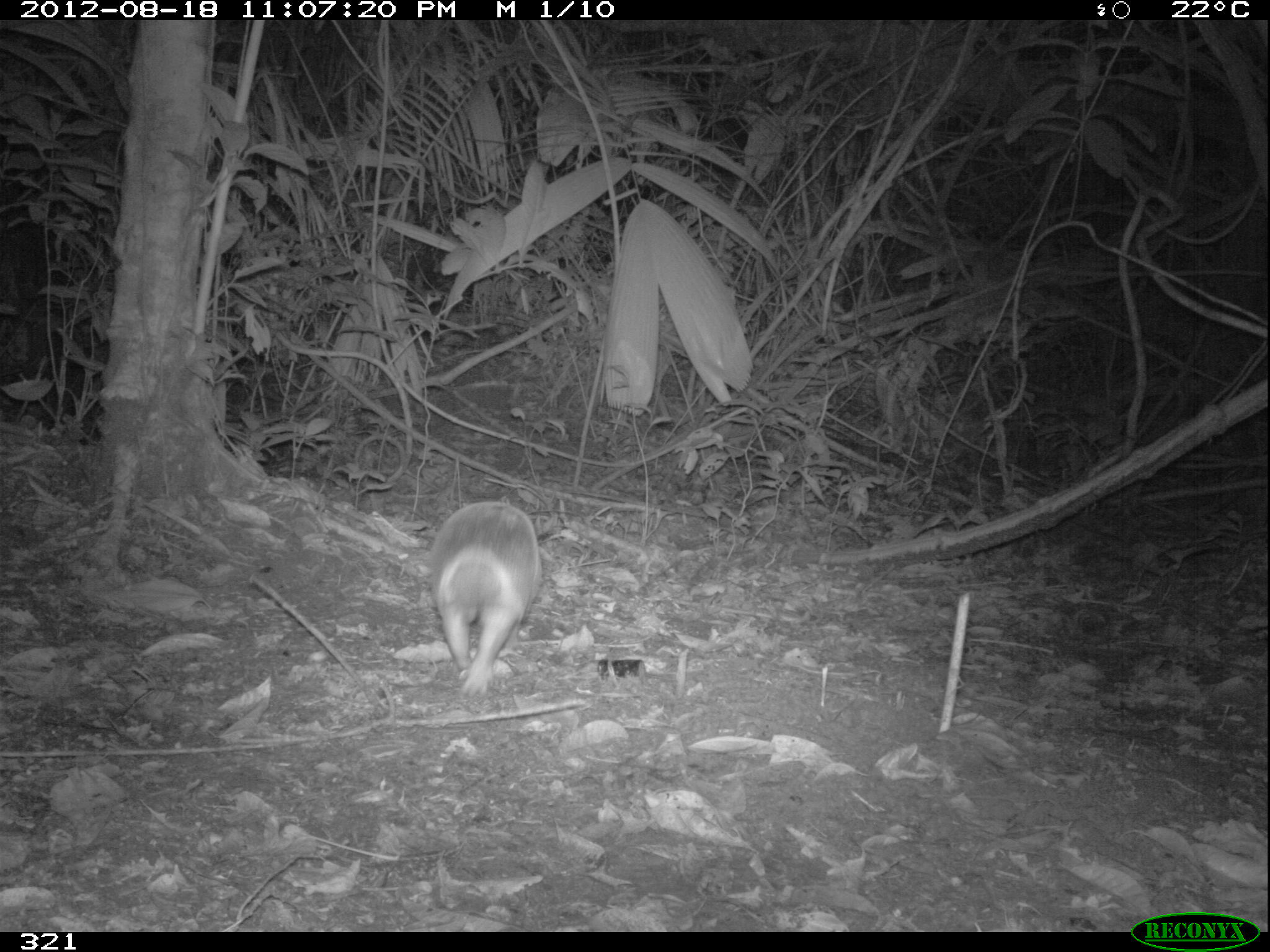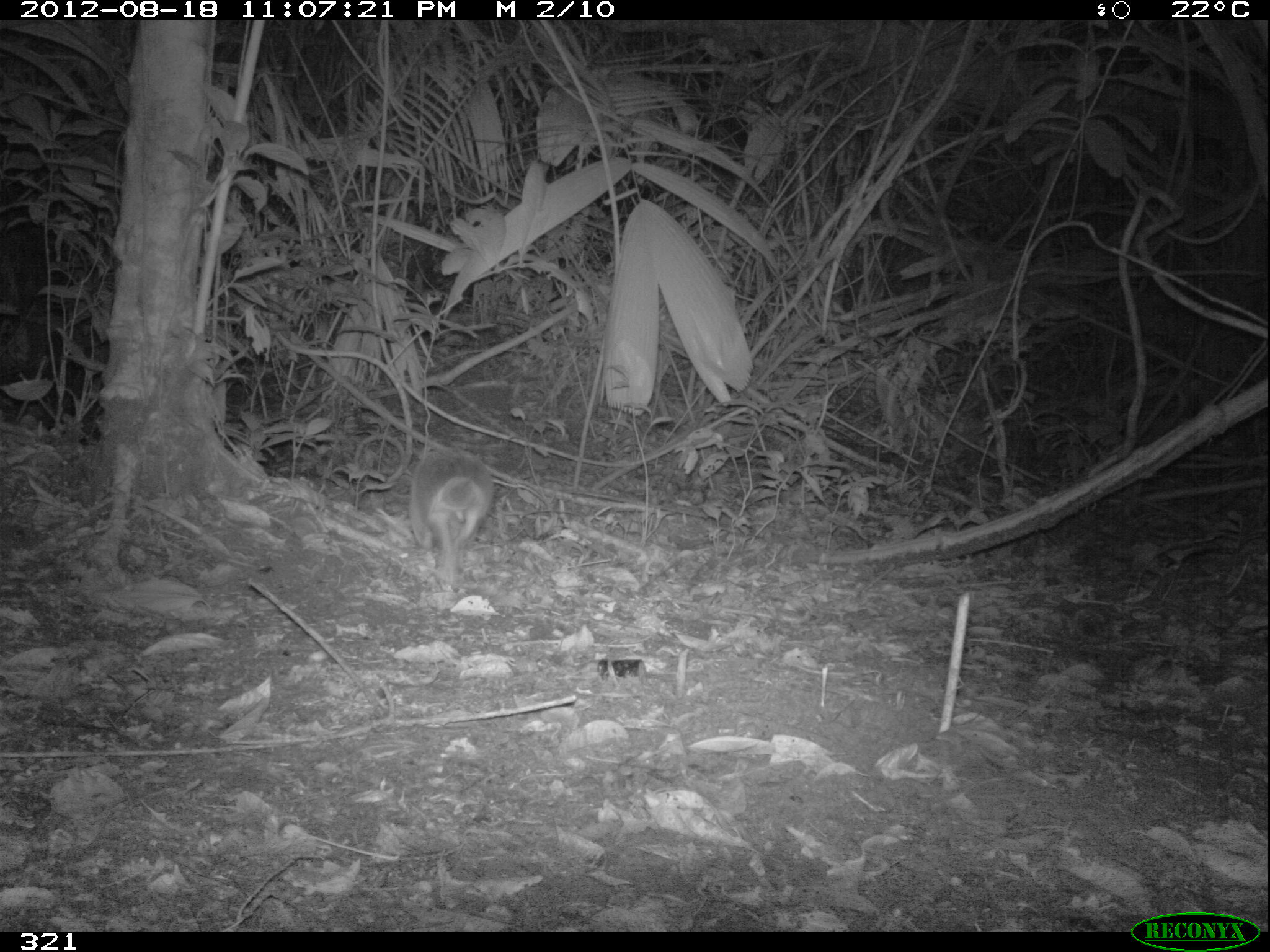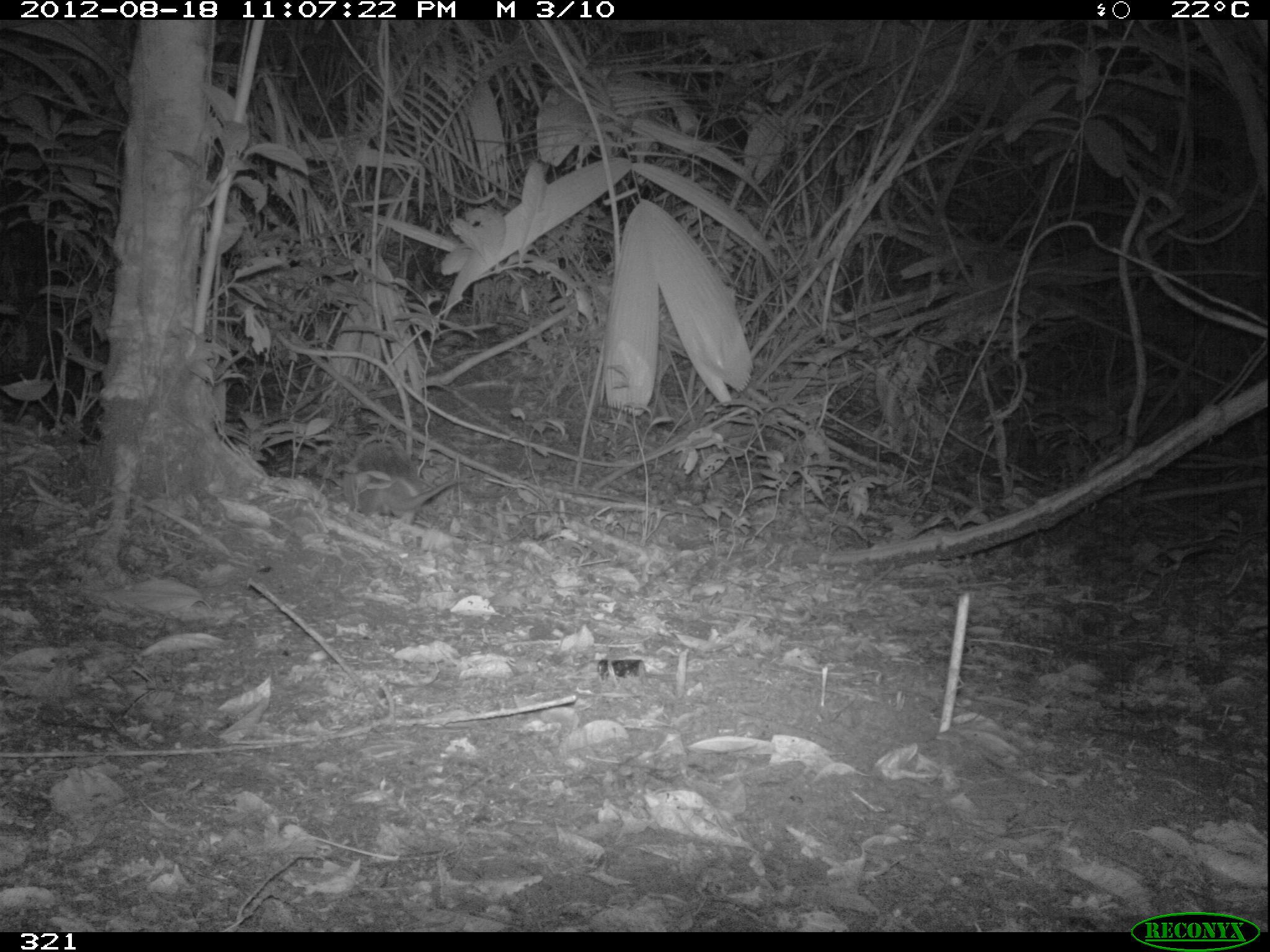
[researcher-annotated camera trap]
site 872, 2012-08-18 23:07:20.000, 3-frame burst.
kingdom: Animalia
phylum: Chordata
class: Mammalia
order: Cingulata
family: Dasypodidae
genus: Dasypus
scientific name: Dasypus novemcinctus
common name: nine-banded armadillo